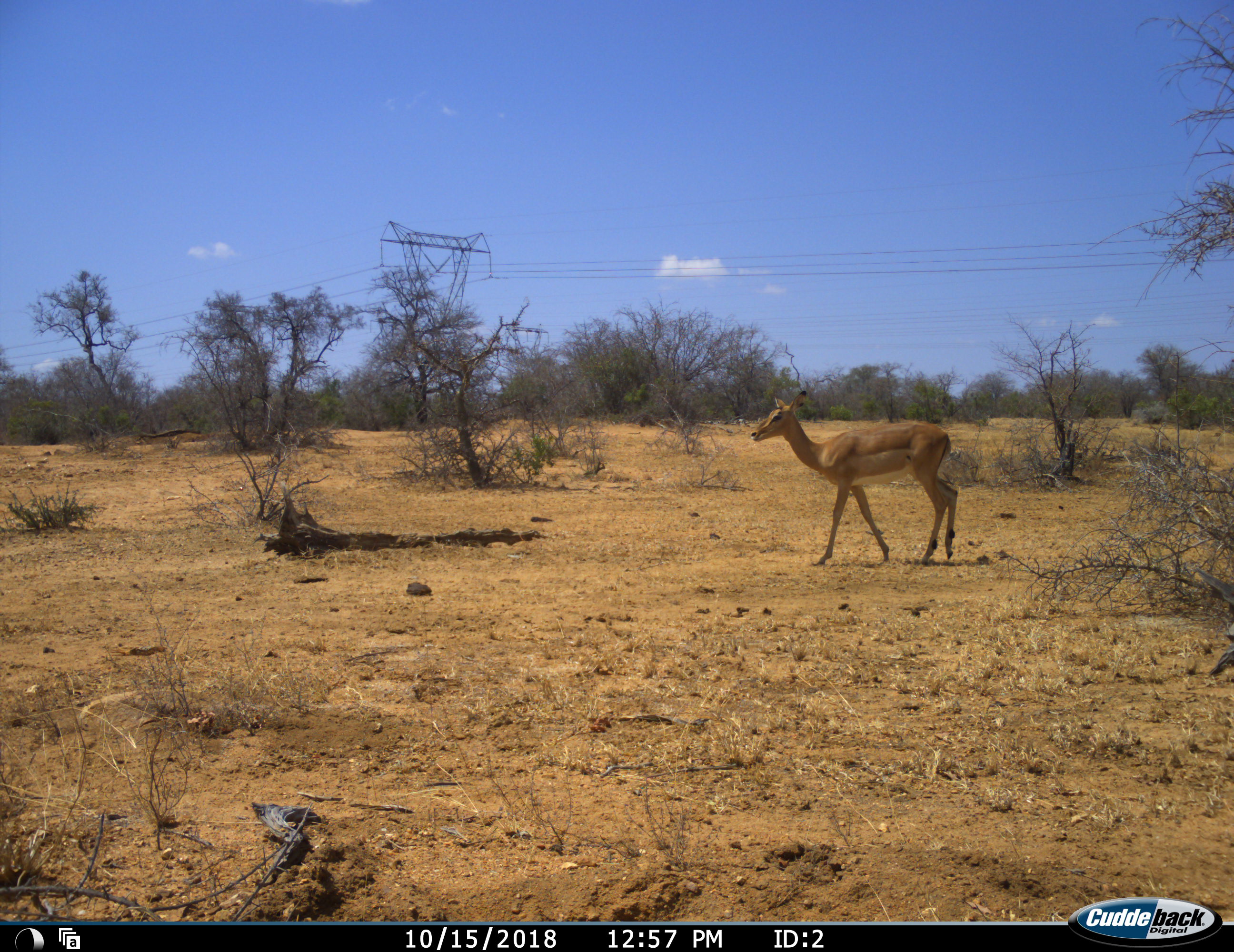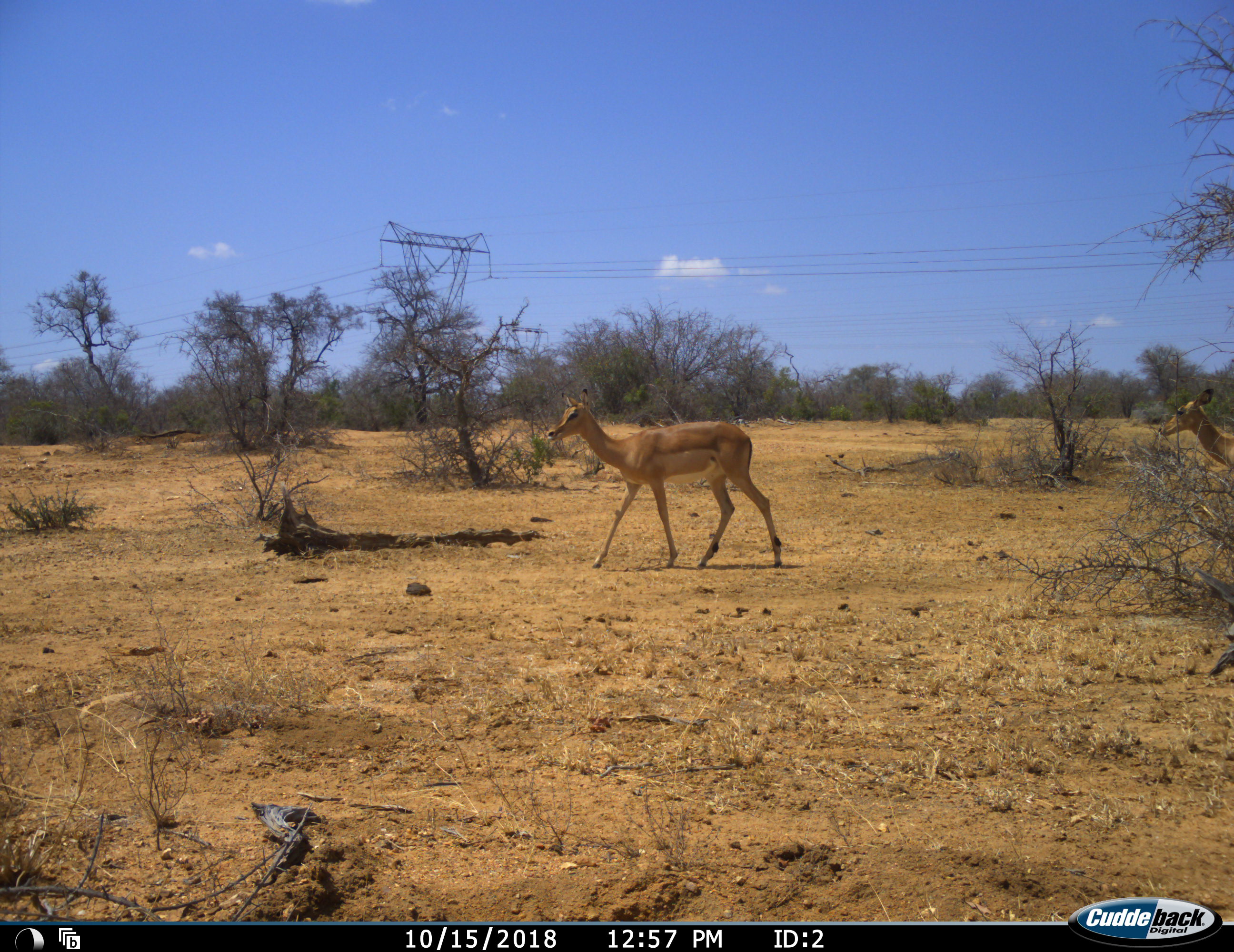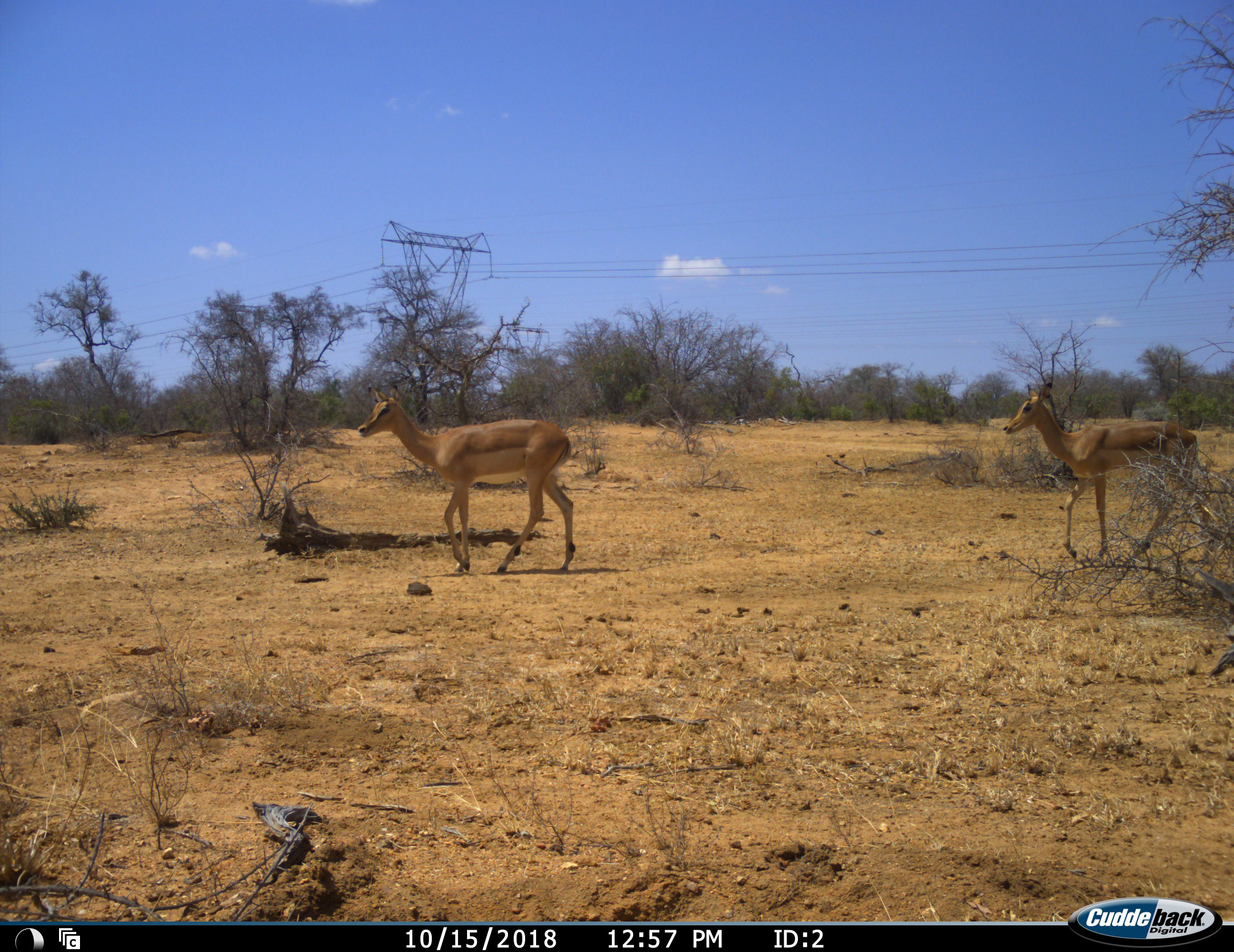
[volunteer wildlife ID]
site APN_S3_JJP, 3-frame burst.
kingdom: Animalia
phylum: Chordata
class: Mammalia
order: Artiodactyla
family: Bovidae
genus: Aepyceros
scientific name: Aepyceros melampus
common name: impala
Impala (Aepyceros melampus), count 2. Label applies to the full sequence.